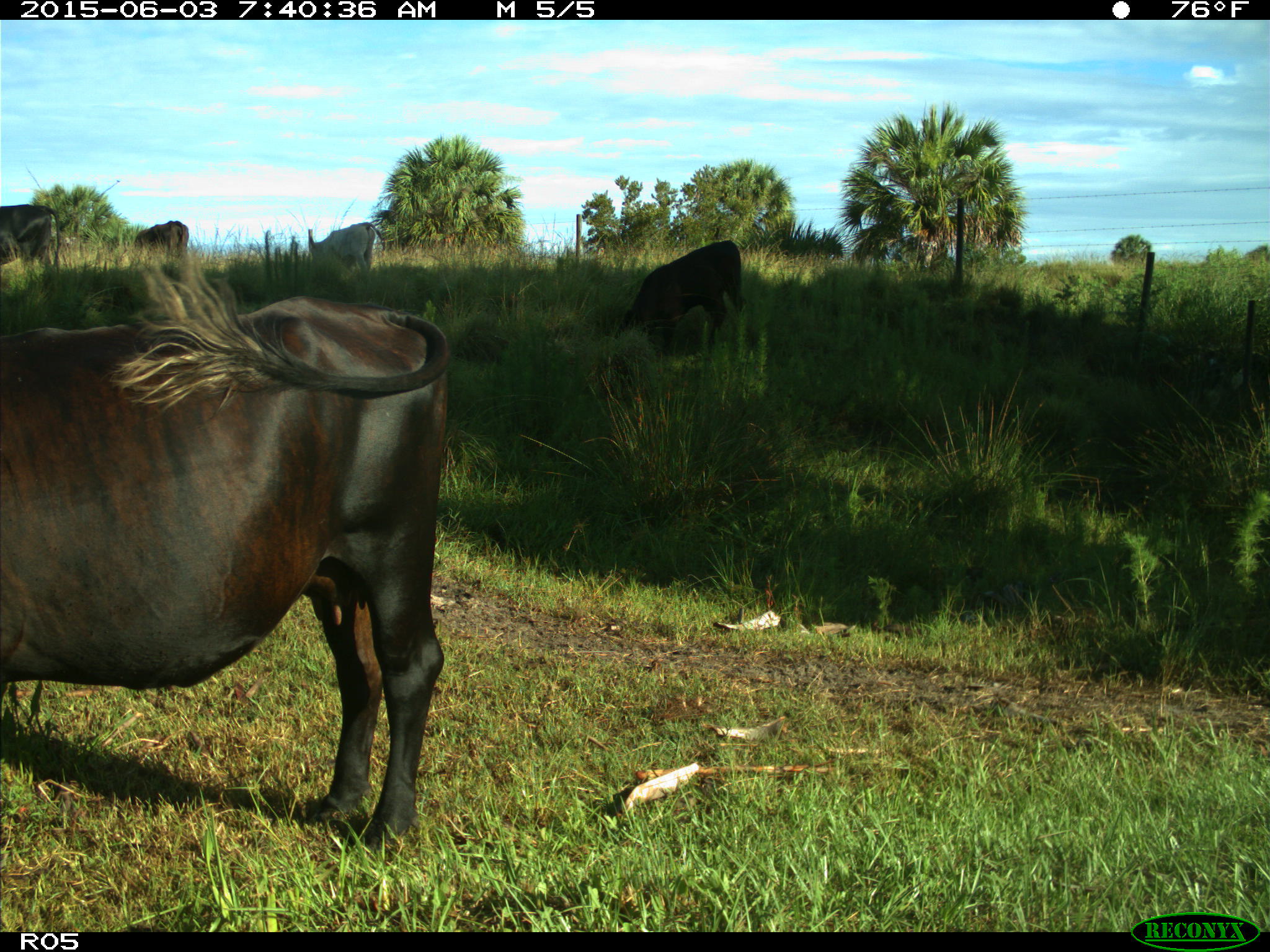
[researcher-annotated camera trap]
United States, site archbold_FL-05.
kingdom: Animalia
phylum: Chordata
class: Mammalia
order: Artiodactyla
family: Bovidae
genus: Bos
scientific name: Bos taurus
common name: domestic cow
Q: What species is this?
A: Bos taurus (domestic cow).